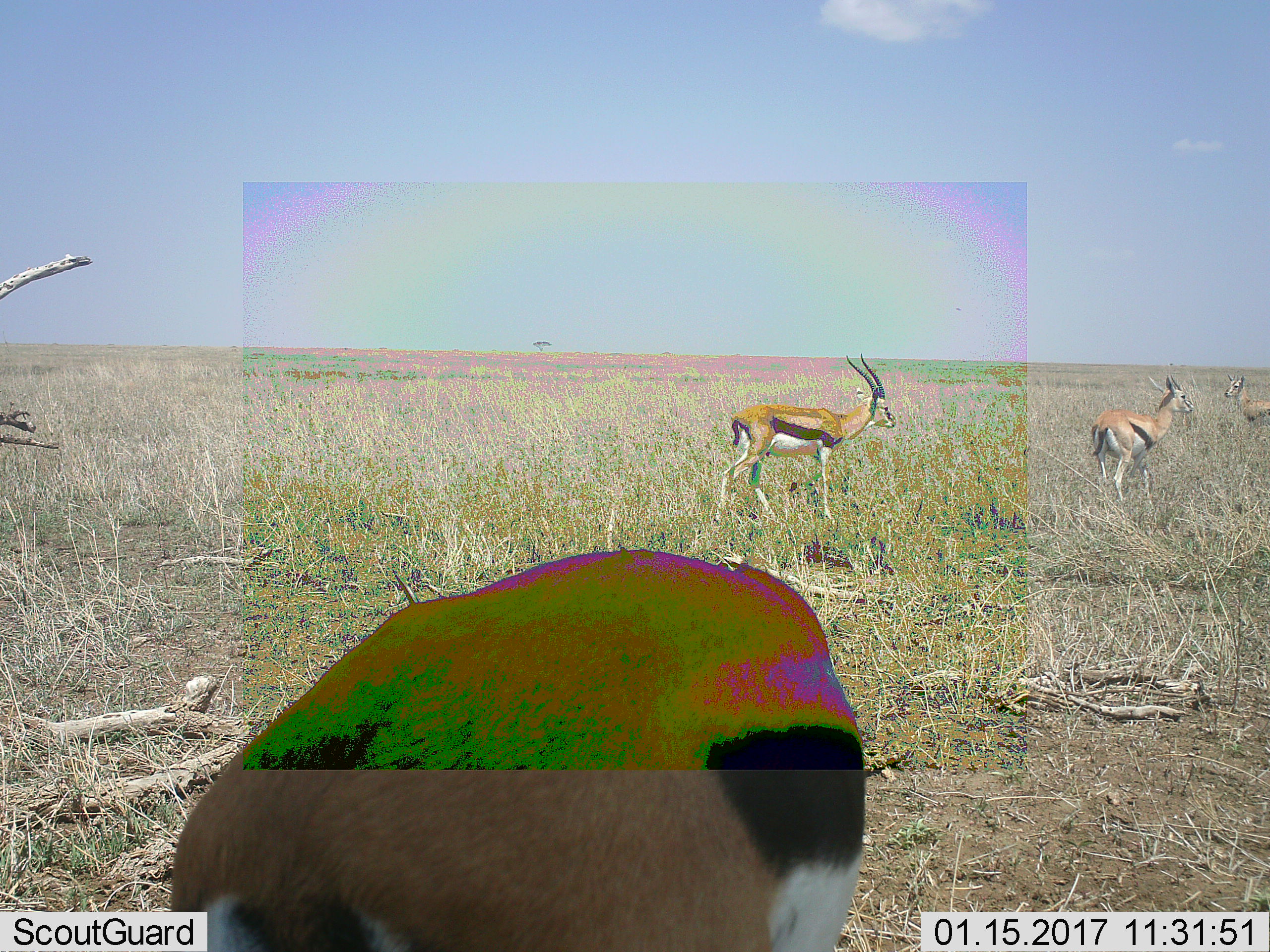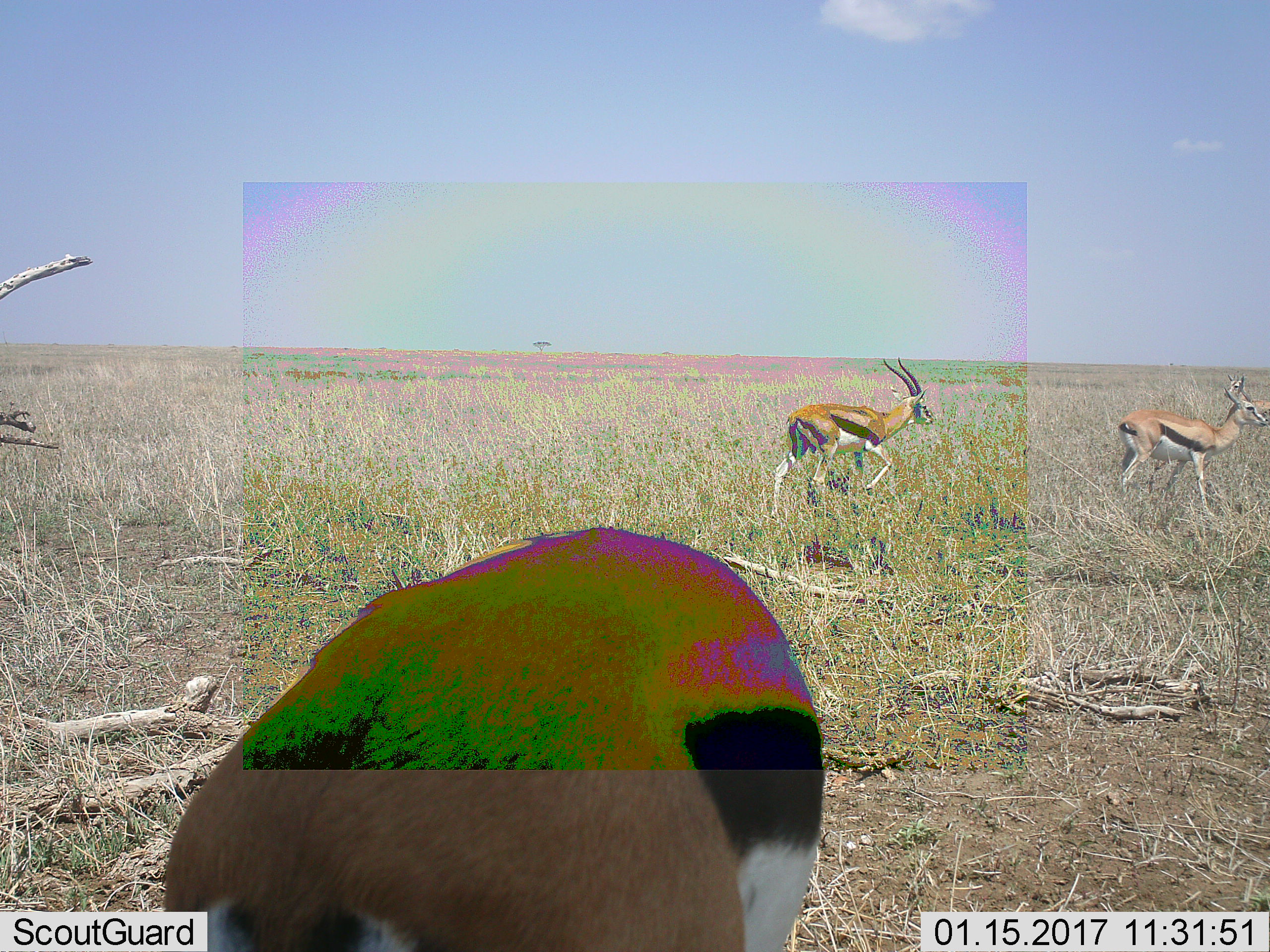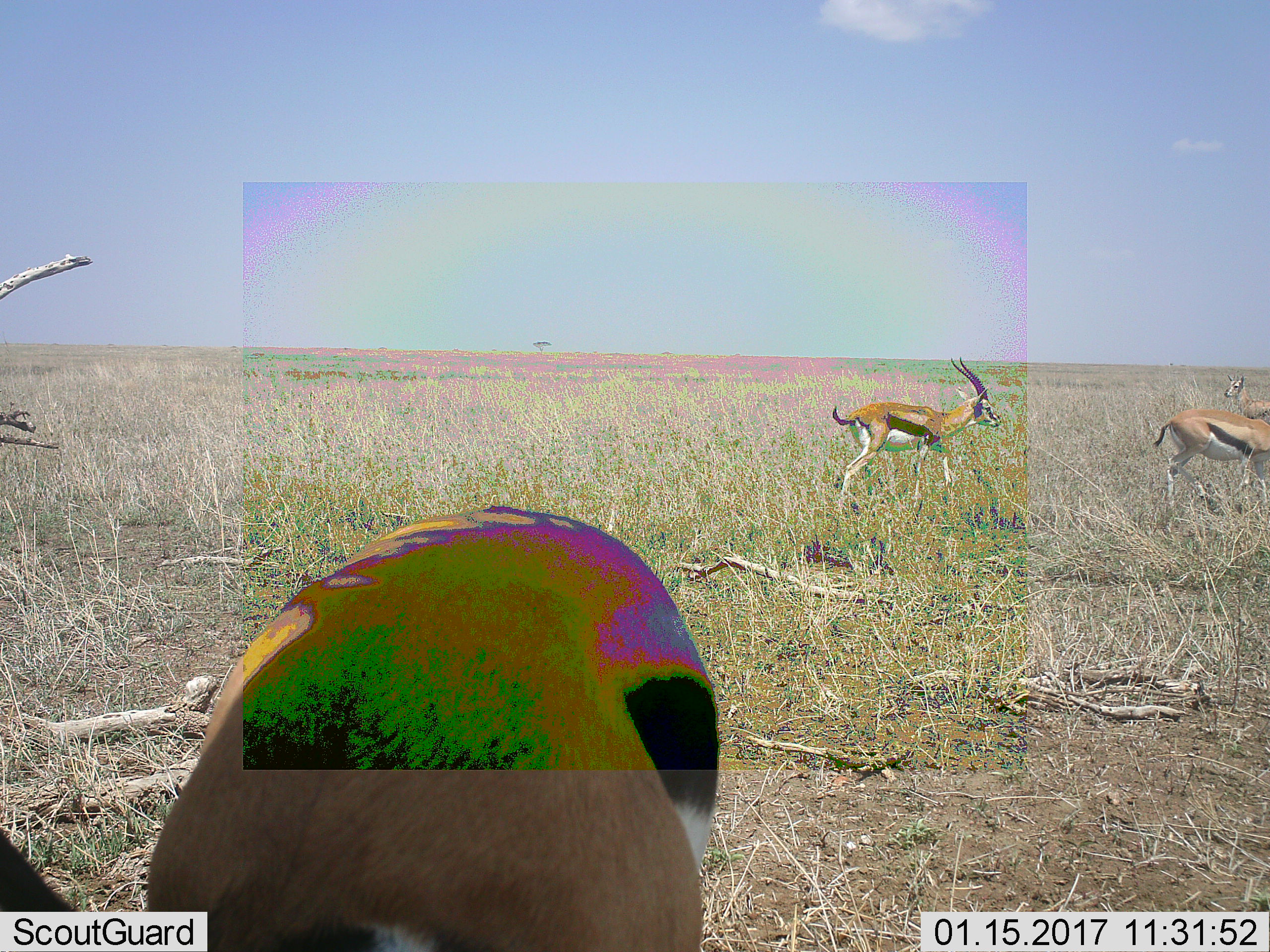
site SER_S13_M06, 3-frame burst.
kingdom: Animalia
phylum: Chordata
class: Mammalia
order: Artiodactyla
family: Bovidae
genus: Eudorcas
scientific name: Eudorcas thomsonii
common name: thomson's gazelle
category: gazellethomsons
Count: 4.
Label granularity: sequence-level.